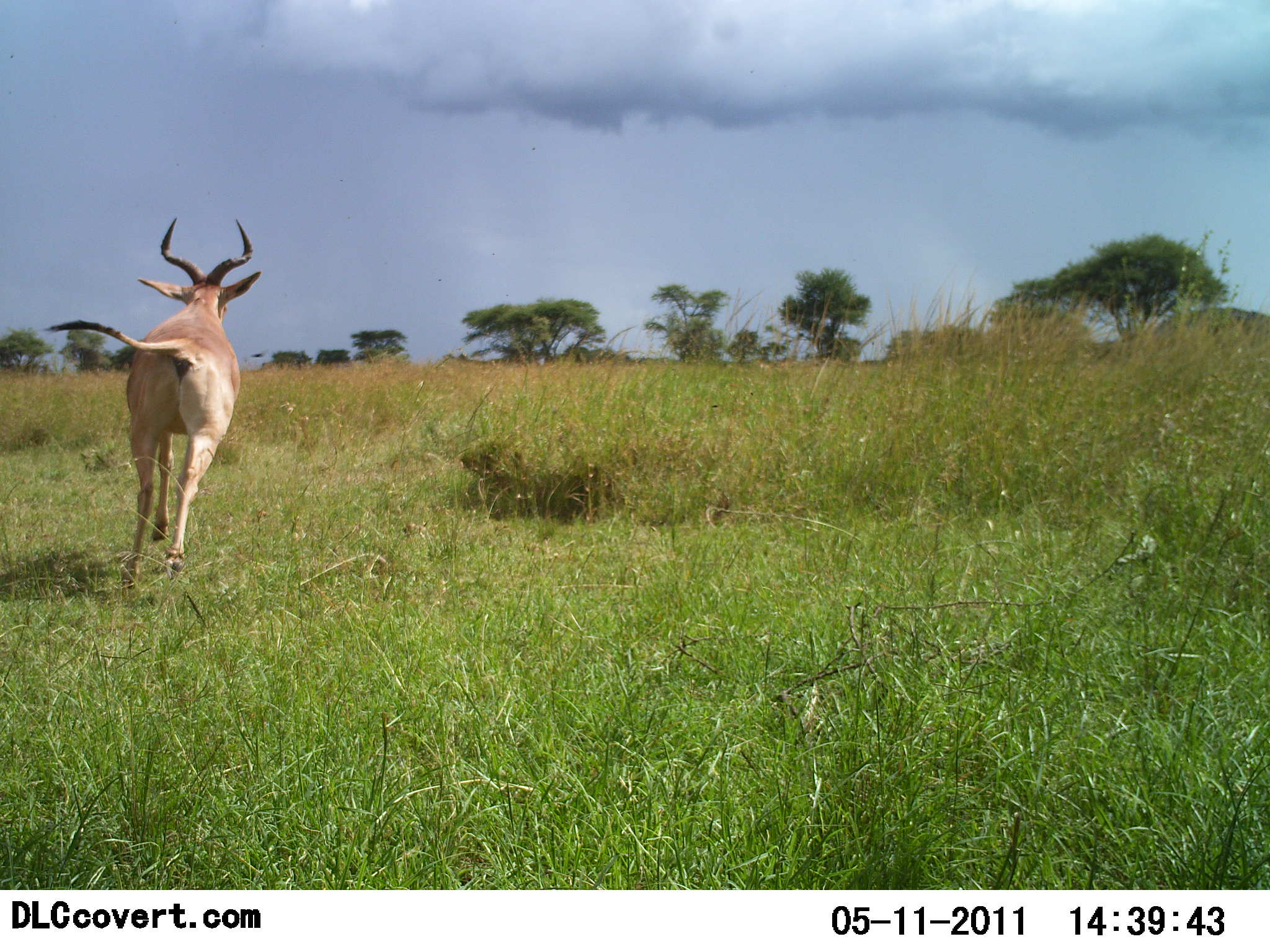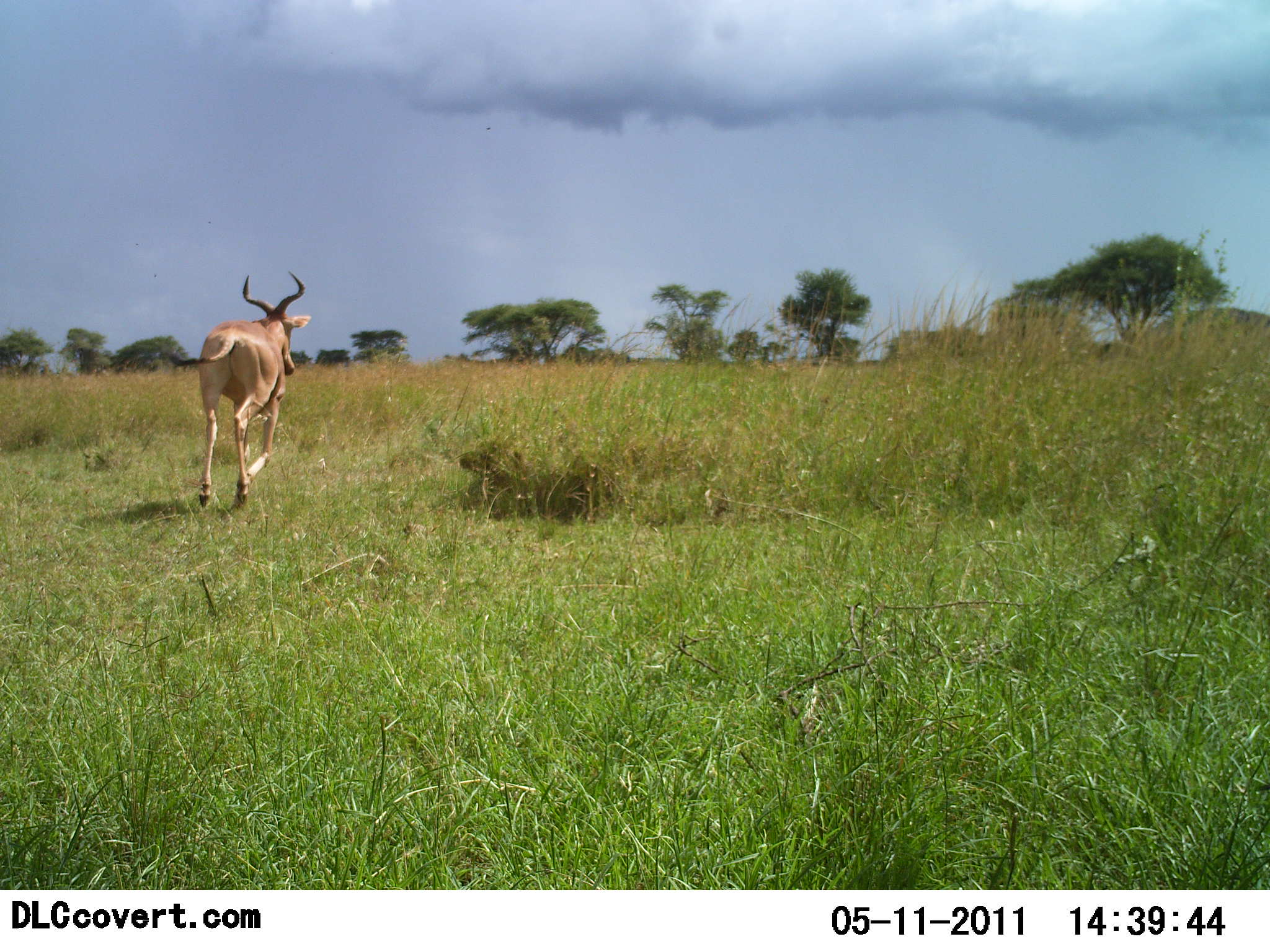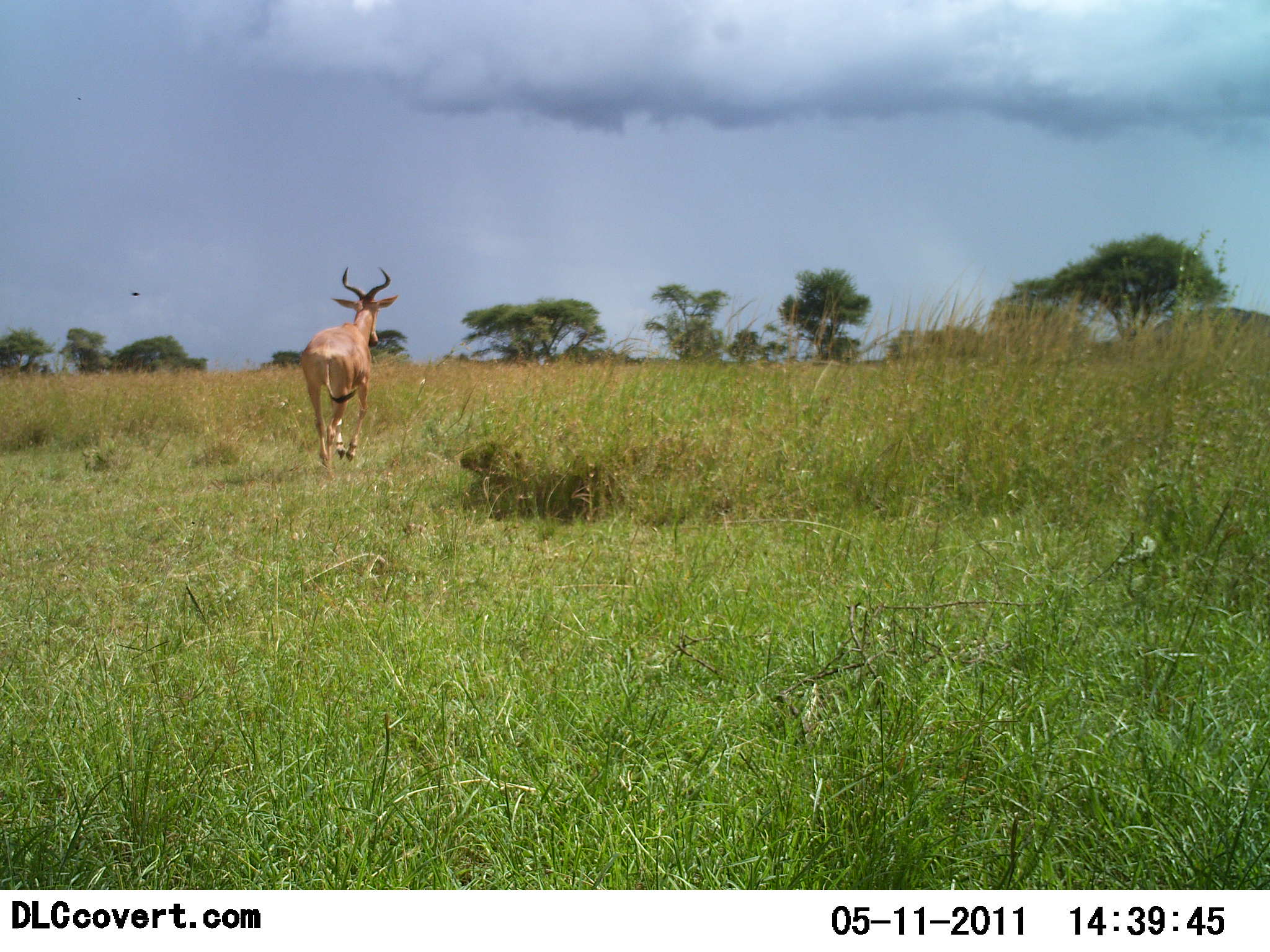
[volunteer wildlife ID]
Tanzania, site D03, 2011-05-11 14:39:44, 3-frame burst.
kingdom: Animalia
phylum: Chordata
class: Mammalia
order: Artiodactyla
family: Bovidae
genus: Alcelaphus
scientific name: Alcelaphus buselaphus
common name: hartebeest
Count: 1.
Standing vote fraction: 0%.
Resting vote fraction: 0%.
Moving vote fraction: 100%.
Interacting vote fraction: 0%.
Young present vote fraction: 0%.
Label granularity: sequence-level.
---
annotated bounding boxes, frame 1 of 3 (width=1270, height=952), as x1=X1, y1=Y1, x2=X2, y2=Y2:
animal: x1=40, y1=216, x2=264, y2=591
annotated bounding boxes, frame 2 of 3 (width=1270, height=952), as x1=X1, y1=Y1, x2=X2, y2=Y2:
animal: x1=161, y1=270, x2=313, y2=511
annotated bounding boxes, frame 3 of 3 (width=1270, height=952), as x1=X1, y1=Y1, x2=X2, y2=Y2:
animal: x1=300, y1=266, x2=398, y2=479